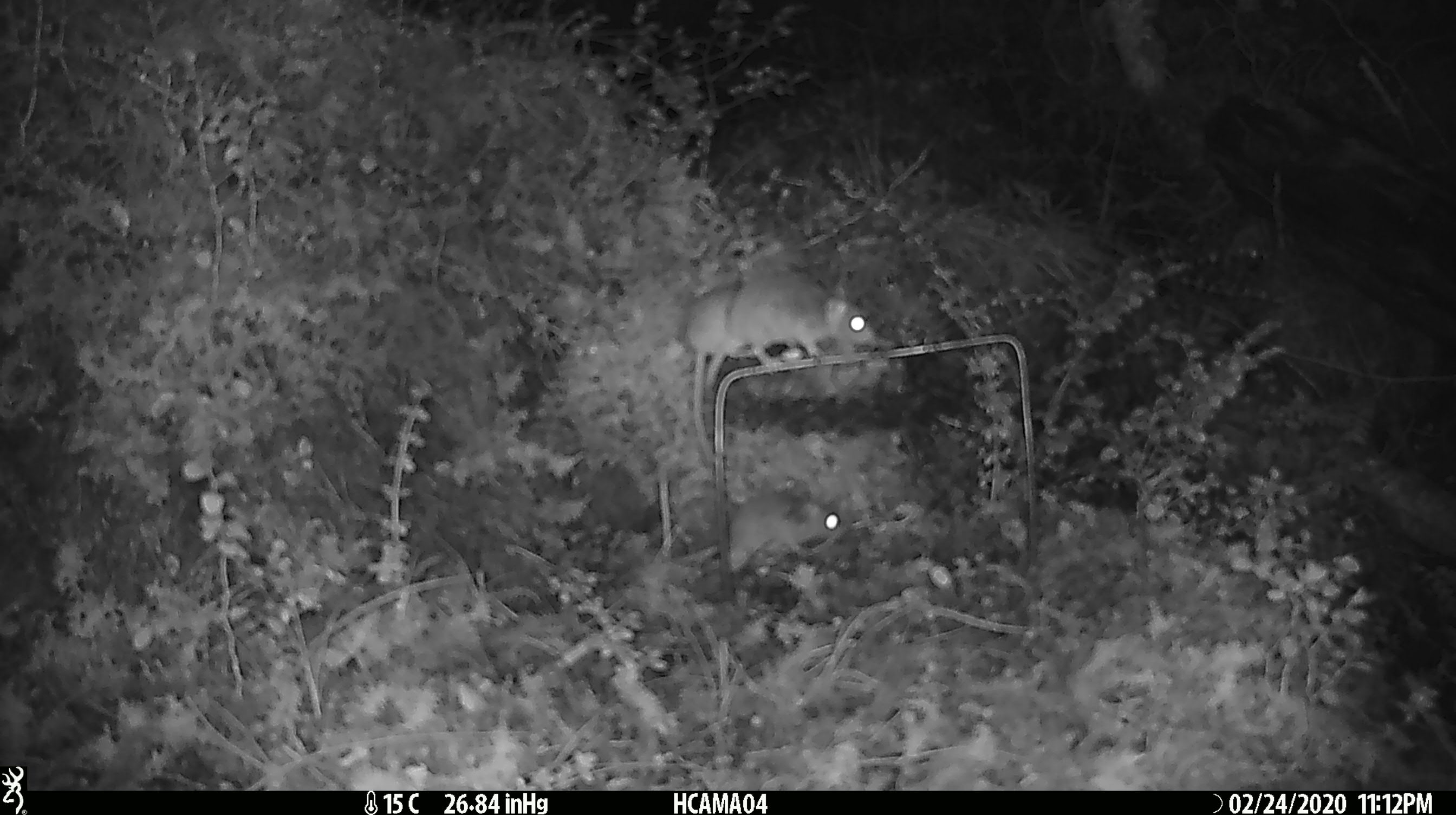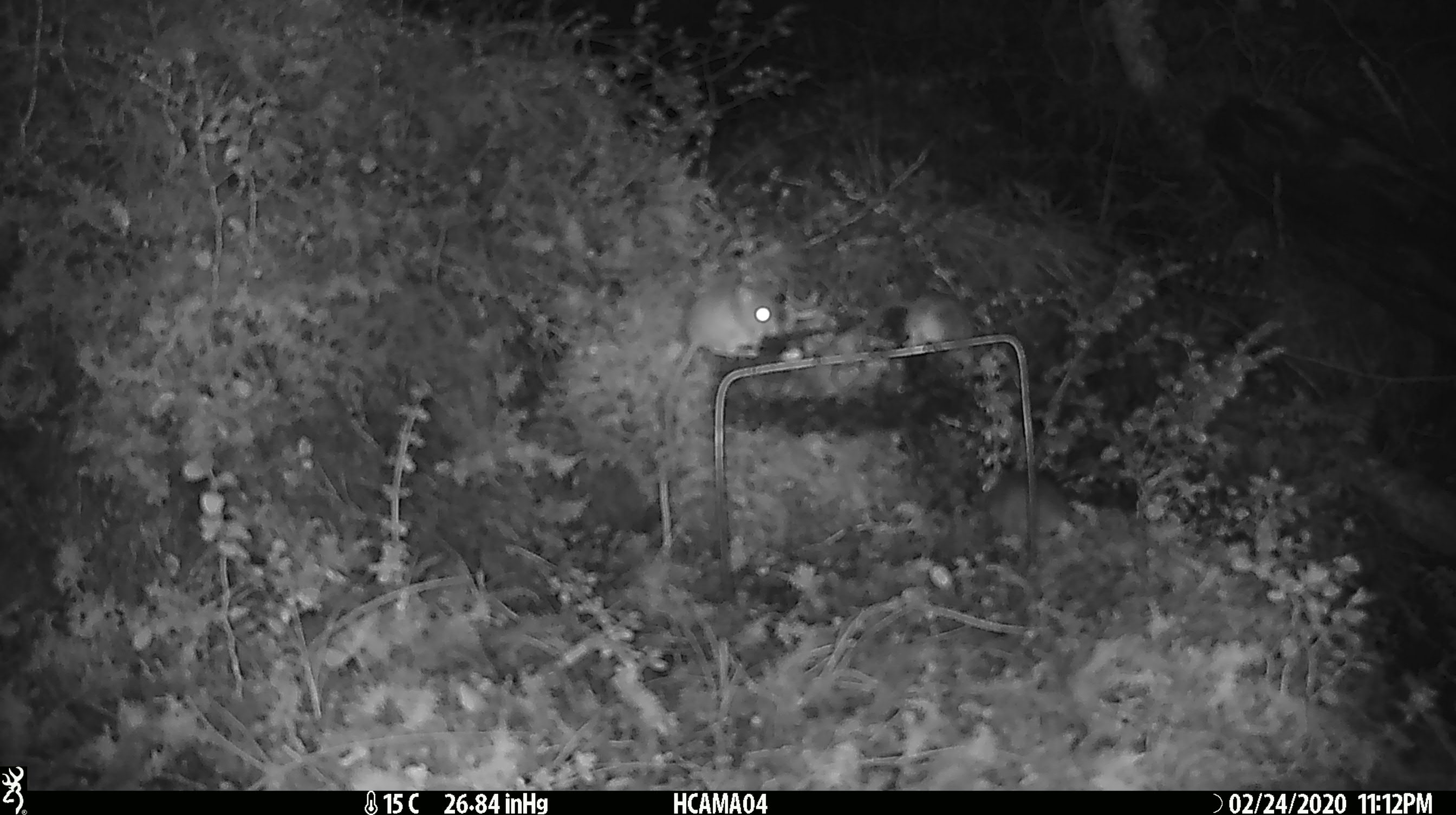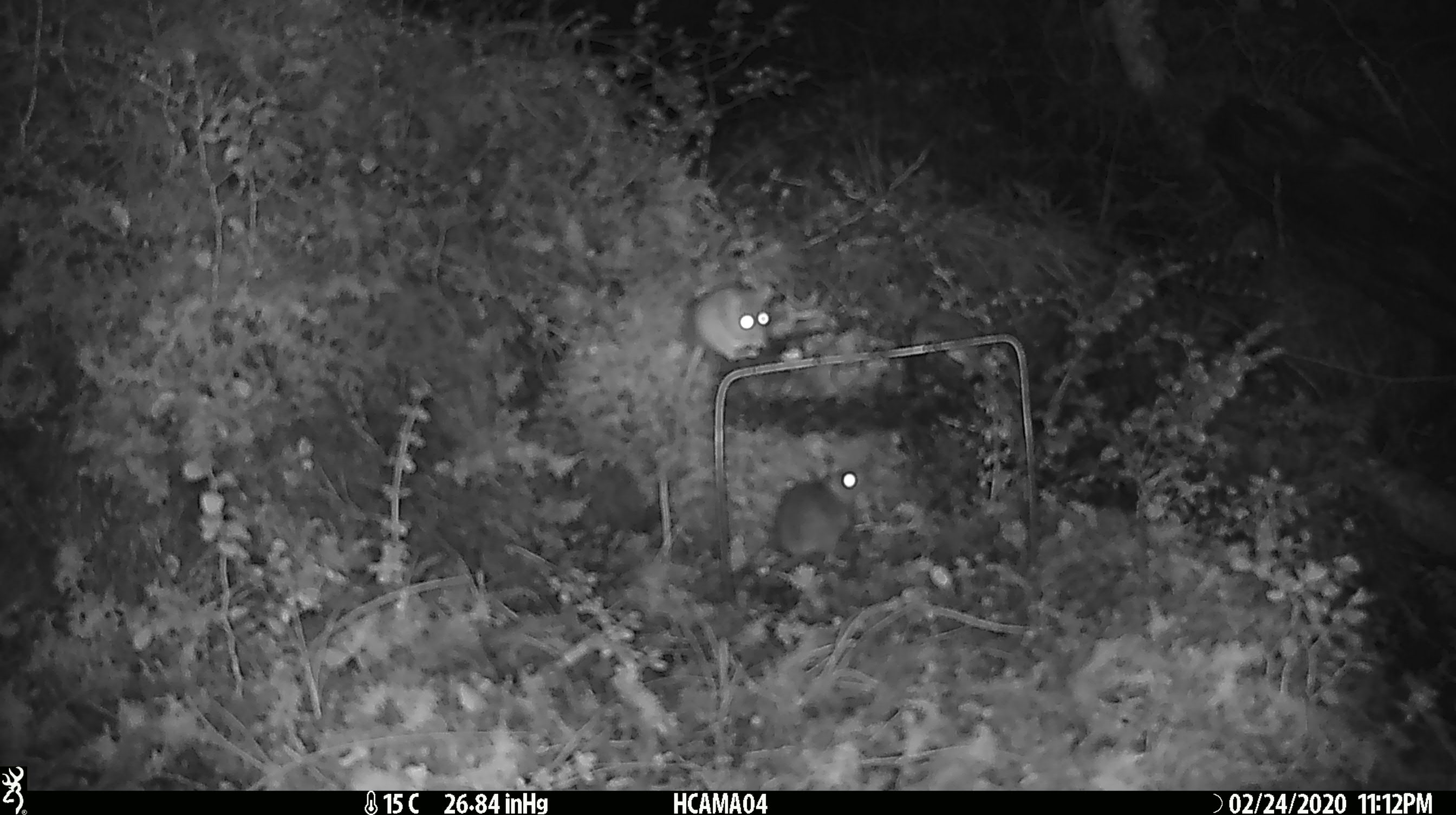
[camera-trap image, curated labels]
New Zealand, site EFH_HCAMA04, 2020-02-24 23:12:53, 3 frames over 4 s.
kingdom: Animalia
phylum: Chordata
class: Mammalia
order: Rodentia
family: Muridae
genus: Mus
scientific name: Mus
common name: mouse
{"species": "mouse (Mus)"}